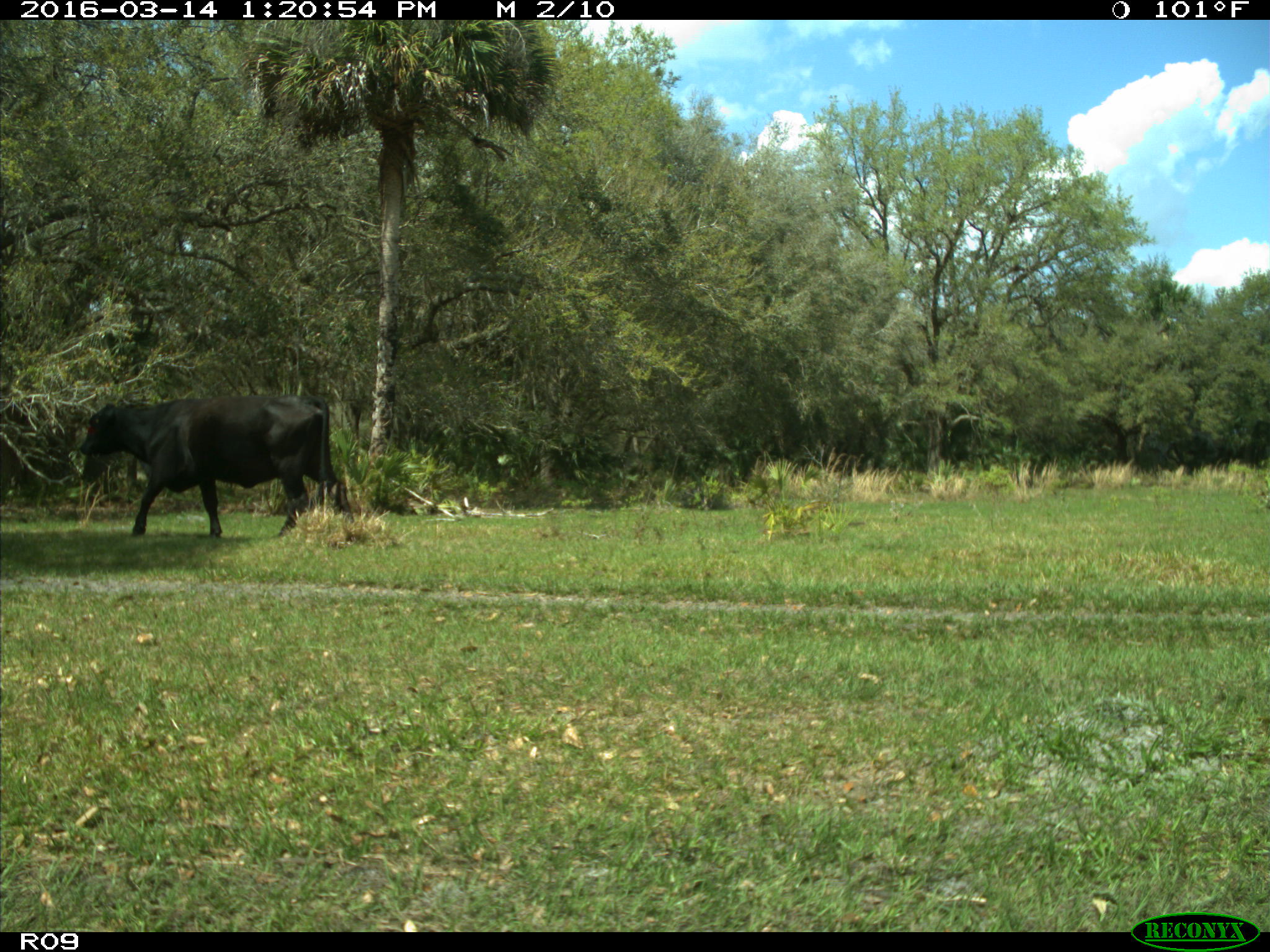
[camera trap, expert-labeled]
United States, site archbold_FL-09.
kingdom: Animalia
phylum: Chordata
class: Mammalia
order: Artiodactyla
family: Bovidae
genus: Bos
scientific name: Bos taurus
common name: domestic cow